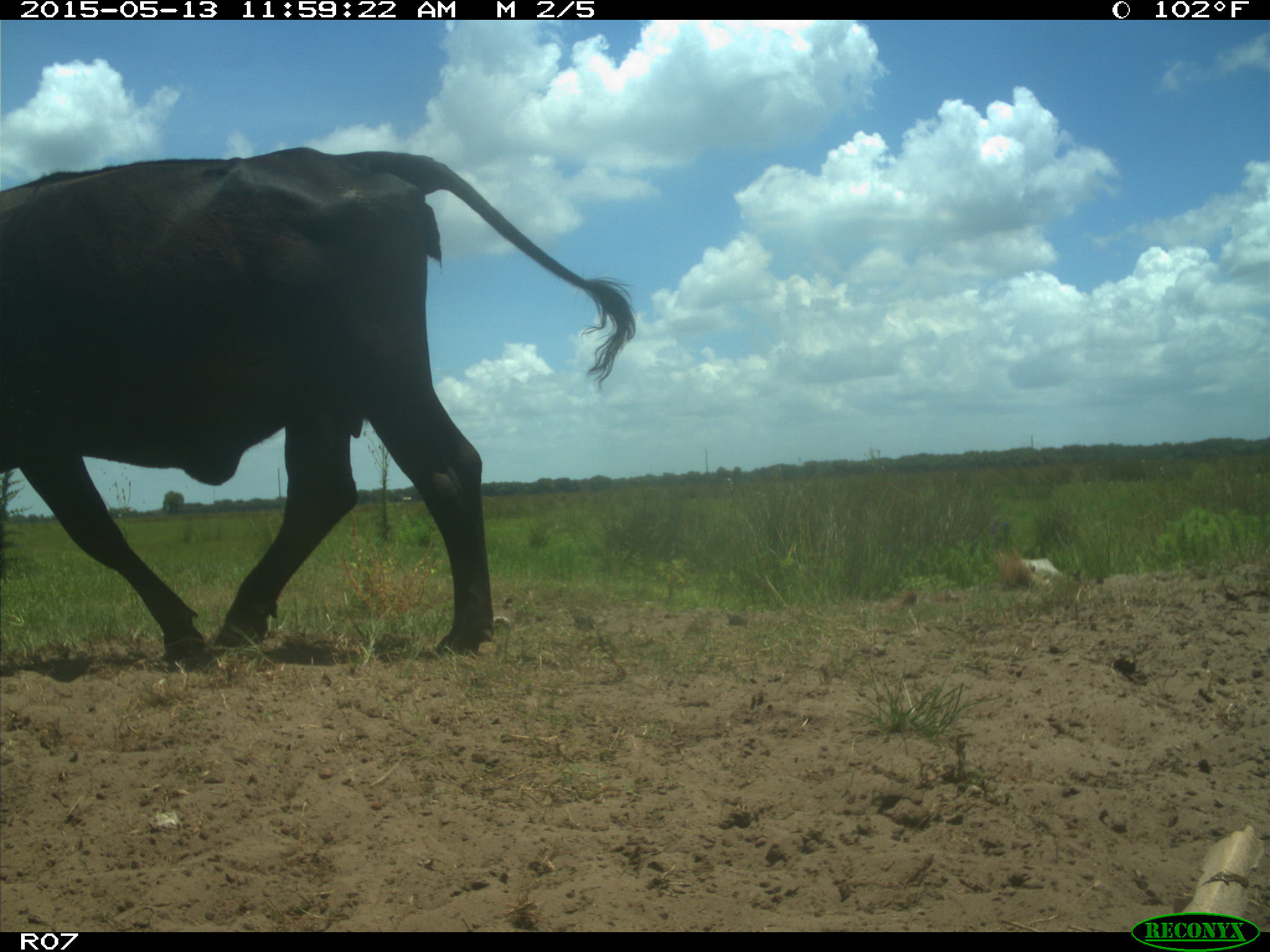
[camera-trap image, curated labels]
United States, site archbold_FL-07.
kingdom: Animalia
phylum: Chordata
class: Mammalia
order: Artiodactyla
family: Bovidae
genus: Bos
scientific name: Bos taurus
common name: domestic cow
Bos taurus (domestic cow).